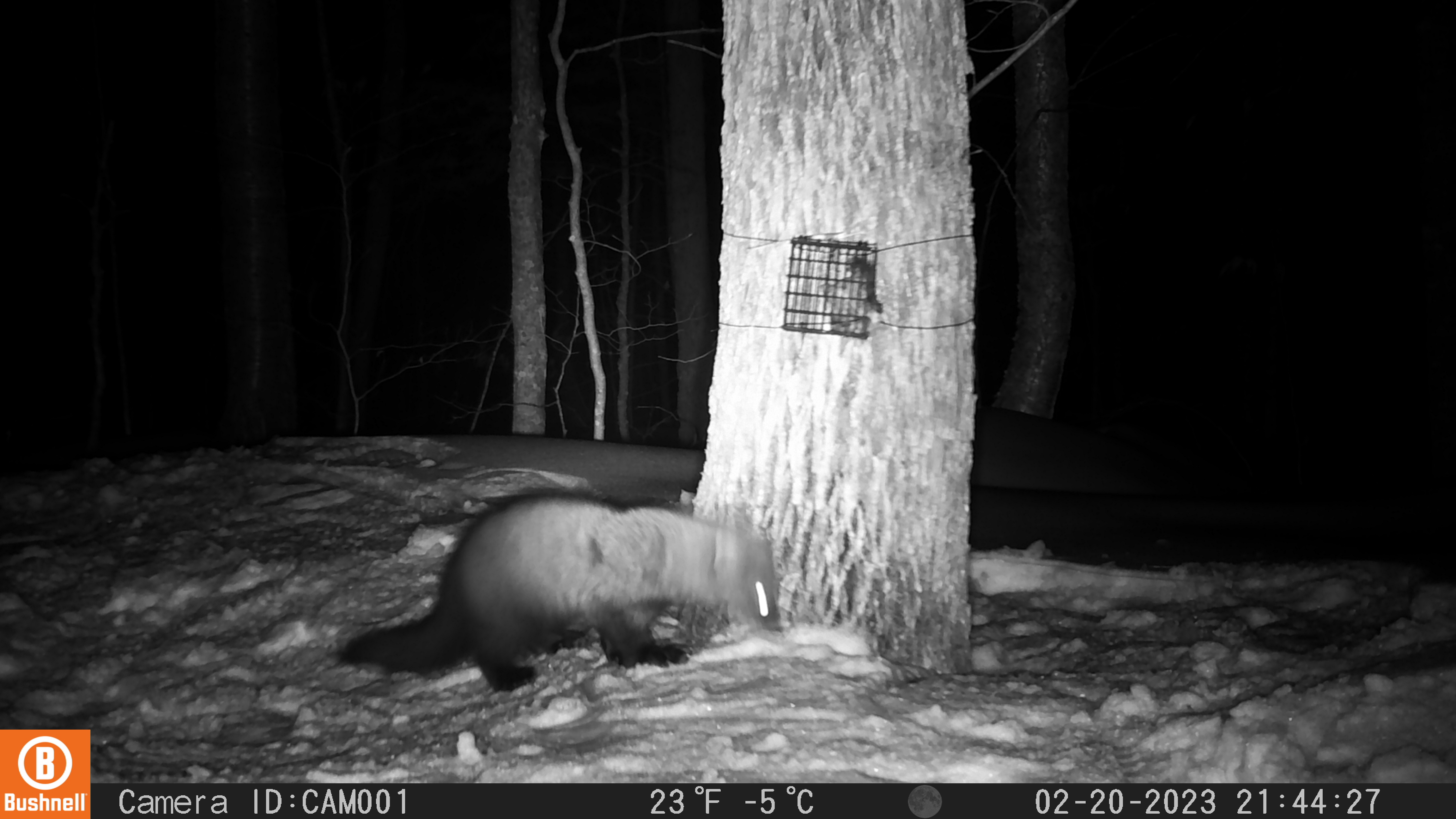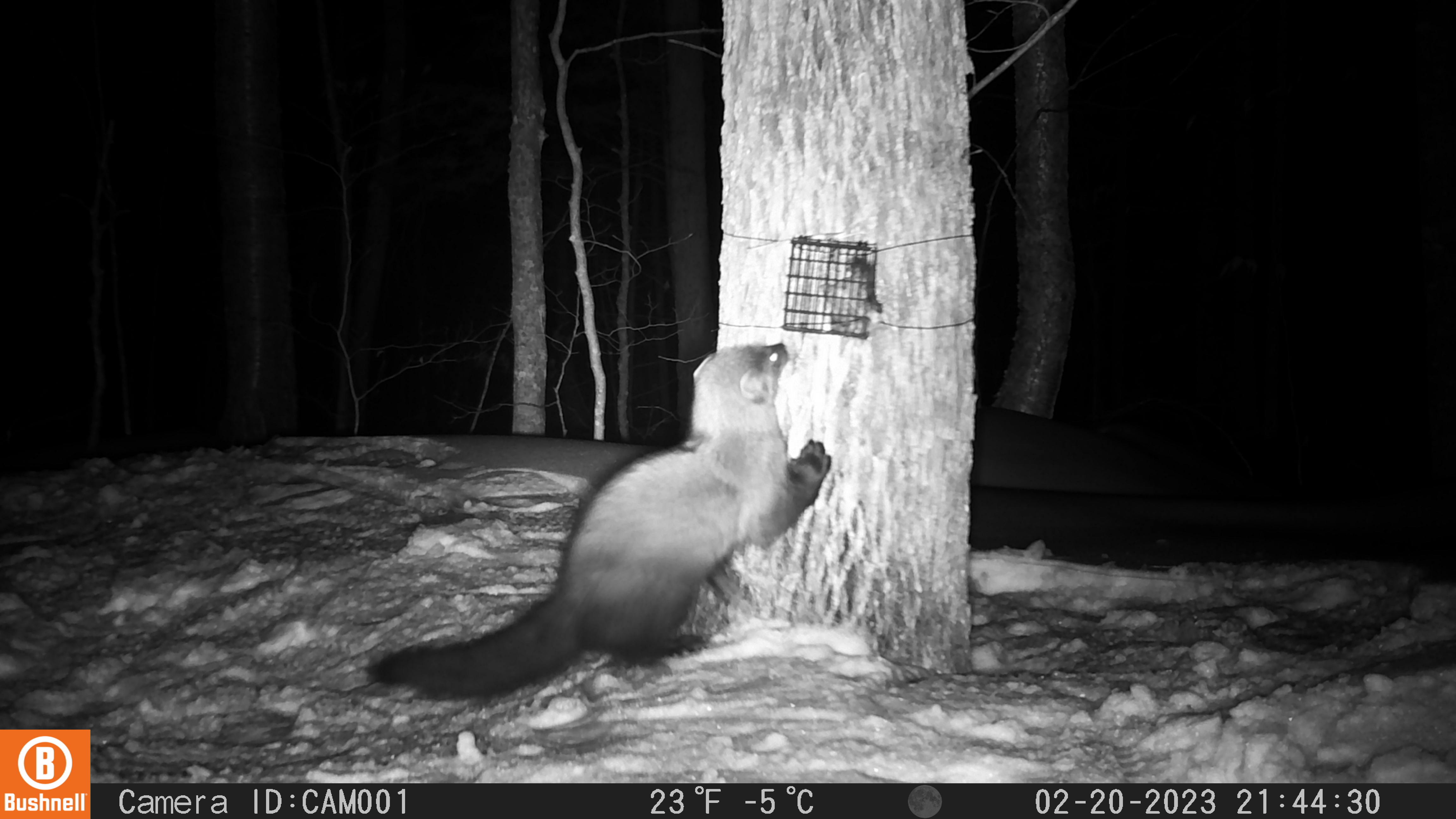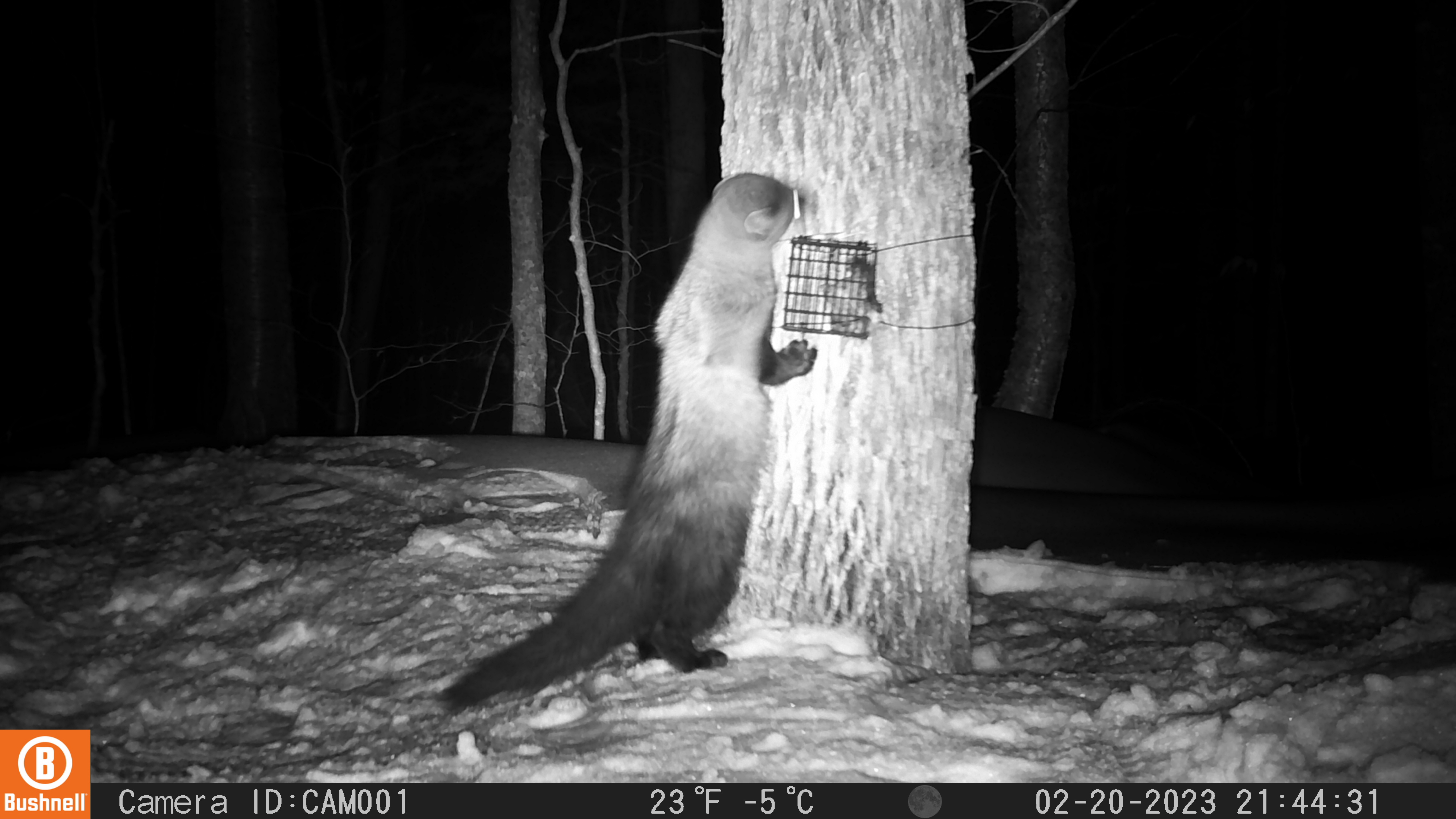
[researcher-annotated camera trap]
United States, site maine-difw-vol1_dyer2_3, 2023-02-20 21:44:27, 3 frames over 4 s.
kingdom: Animalia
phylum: Chordata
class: Mammalia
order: Carnivora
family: Mustelidae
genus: Pekania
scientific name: Pekania pennanti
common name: fisher